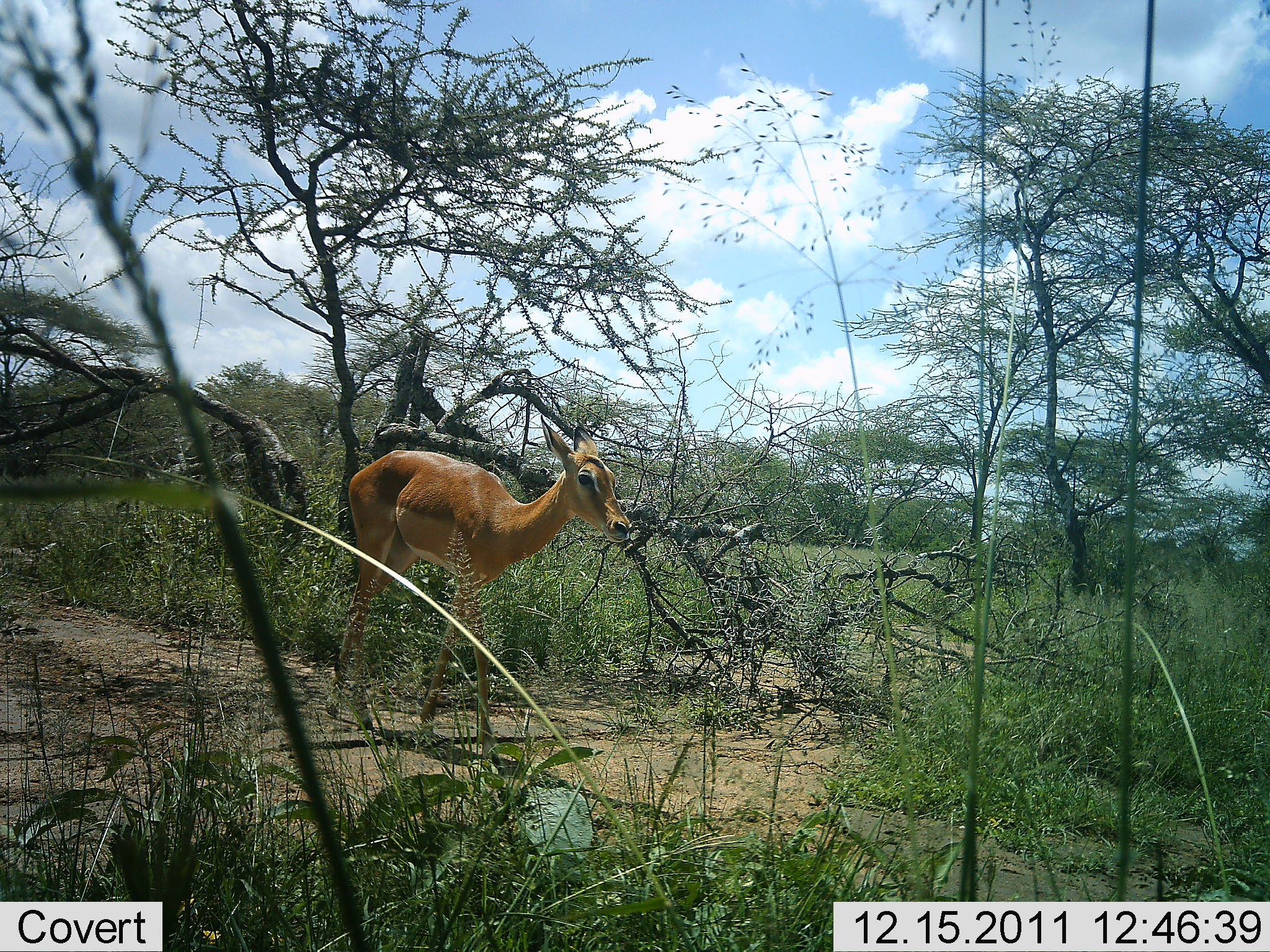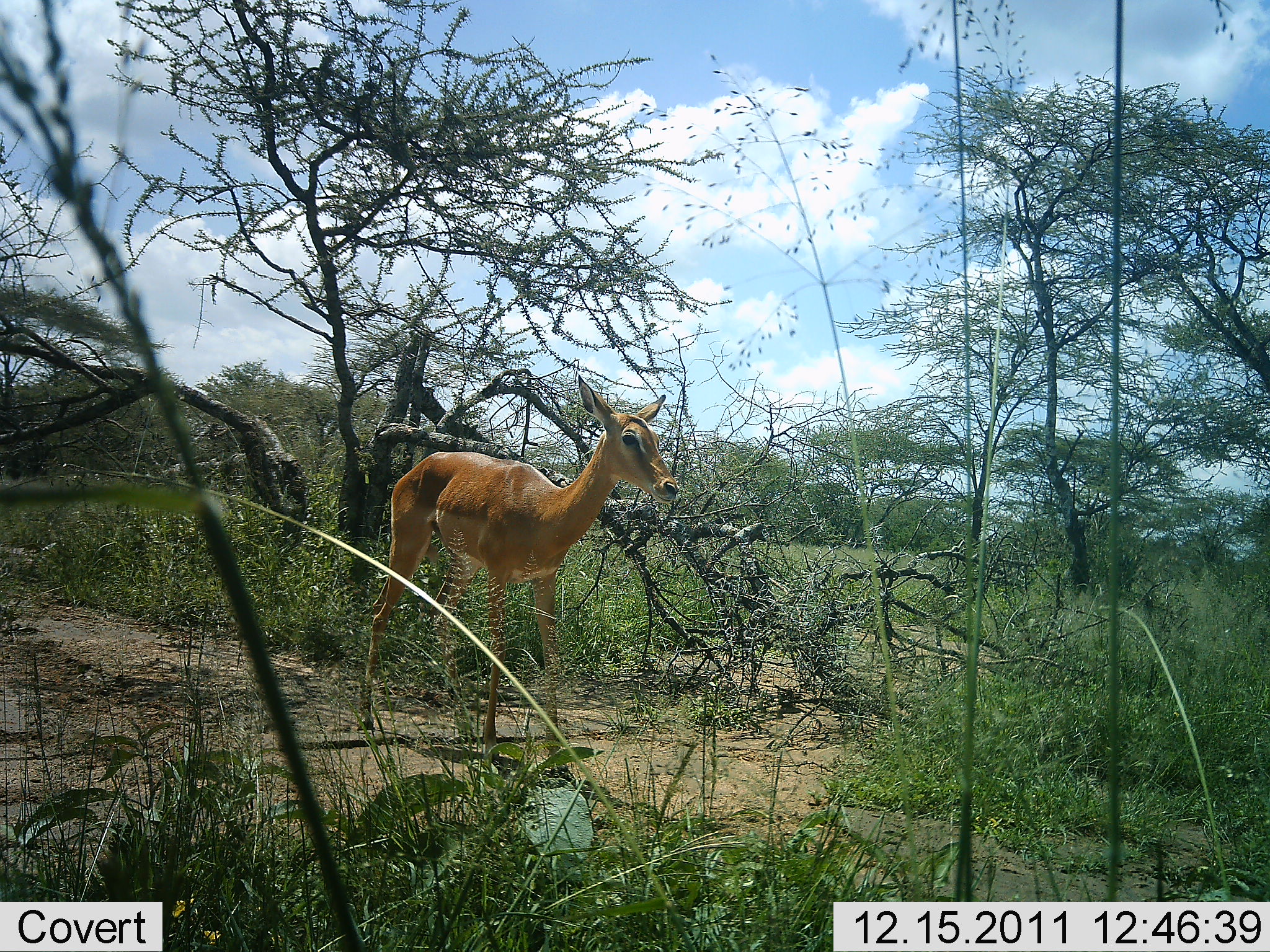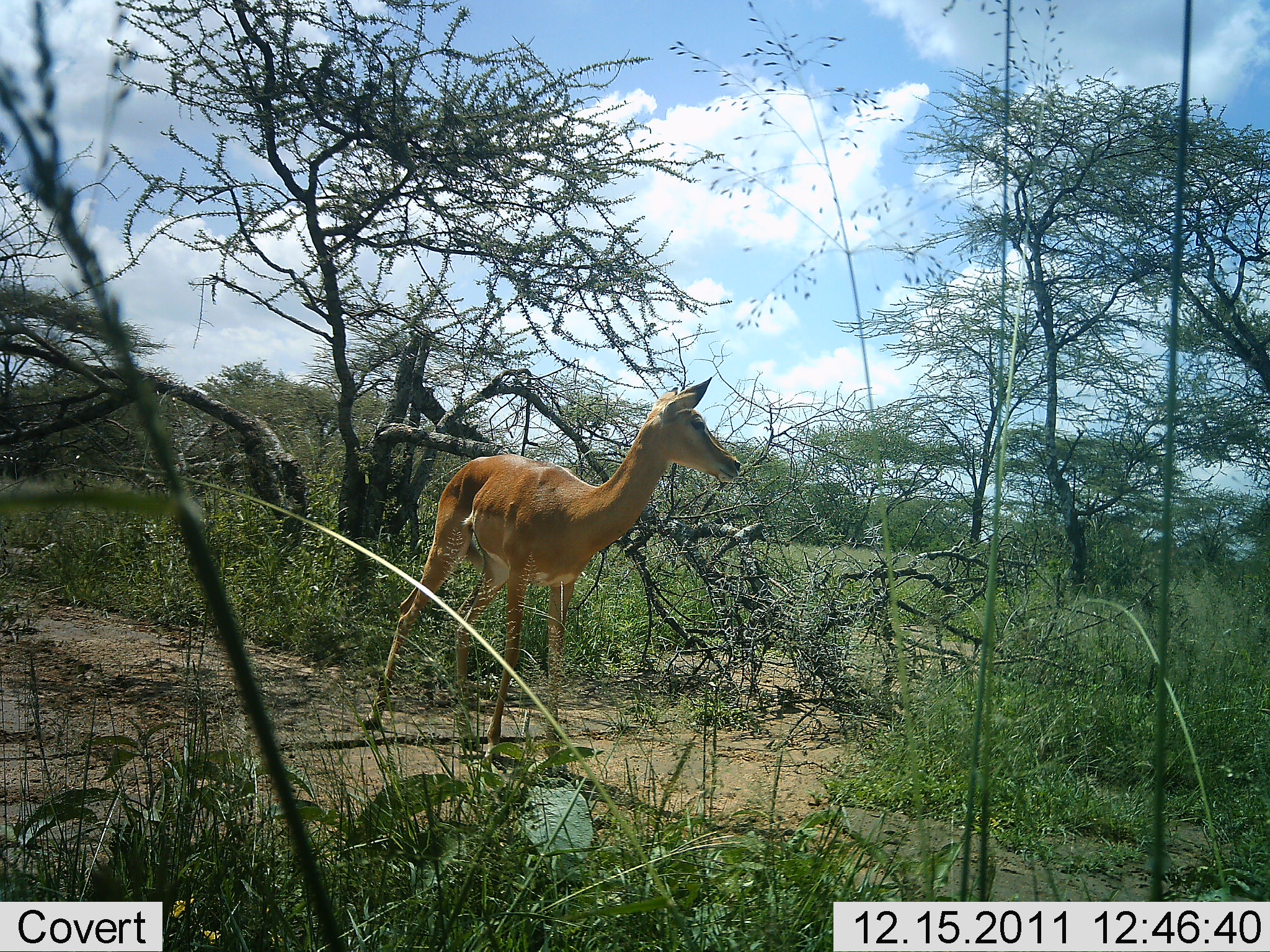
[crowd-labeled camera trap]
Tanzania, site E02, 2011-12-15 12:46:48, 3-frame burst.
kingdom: Animalia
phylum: Chordata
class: Mammalia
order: Artiodactyla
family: Bovidae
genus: Aepyceros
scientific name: Aepyceros melampus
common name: impala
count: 1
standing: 58%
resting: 0%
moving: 58%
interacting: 0%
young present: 8%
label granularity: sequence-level